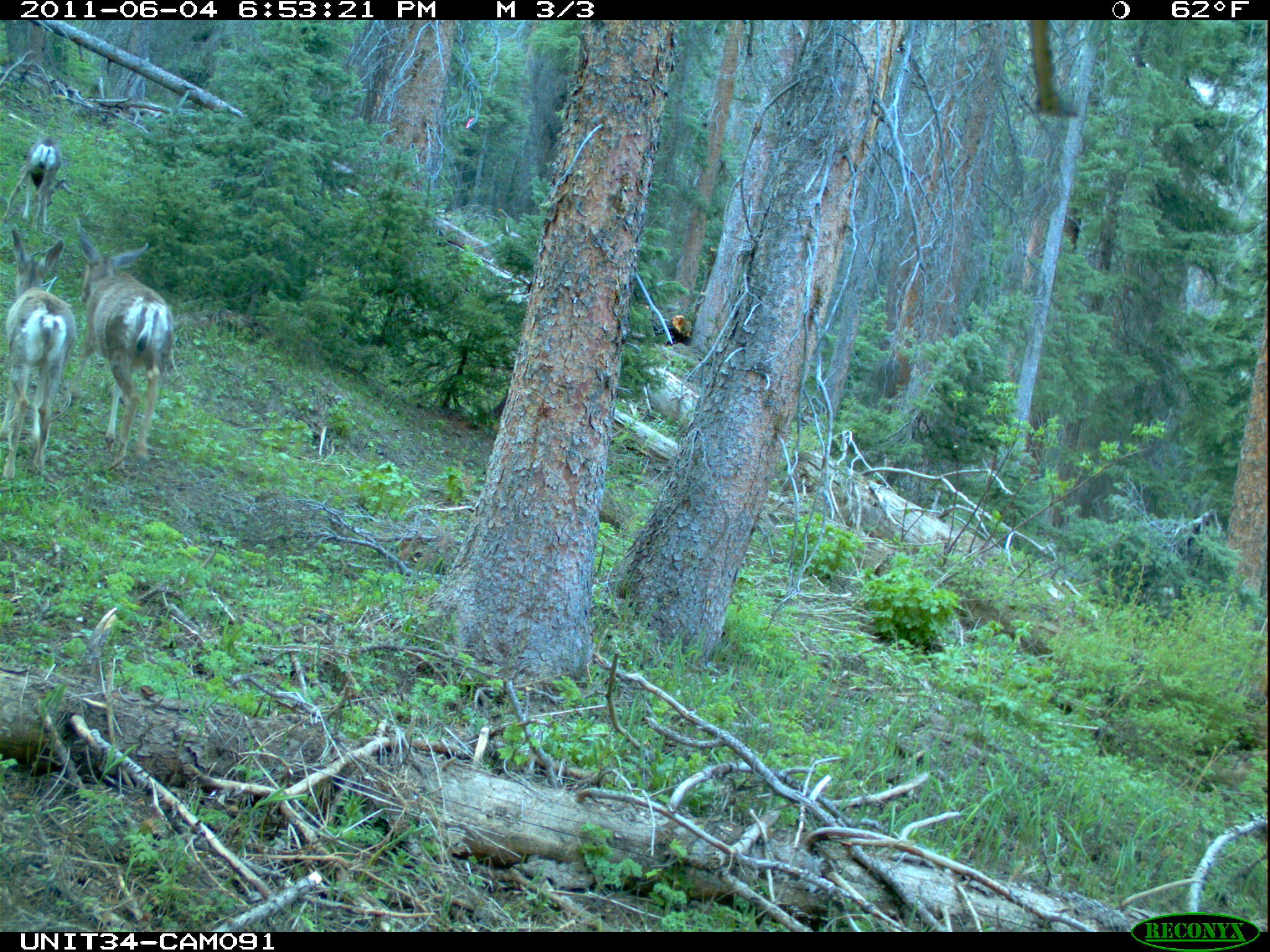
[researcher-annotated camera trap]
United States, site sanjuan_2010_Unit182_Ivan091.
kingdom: Animalia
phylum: Chordata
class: Mammalia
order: Artiodactyla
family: Cervidae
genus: Odocoileus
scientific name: Odocoileus hemionus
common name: mule deer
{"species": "Odocoileus hemionus (mule deer)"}